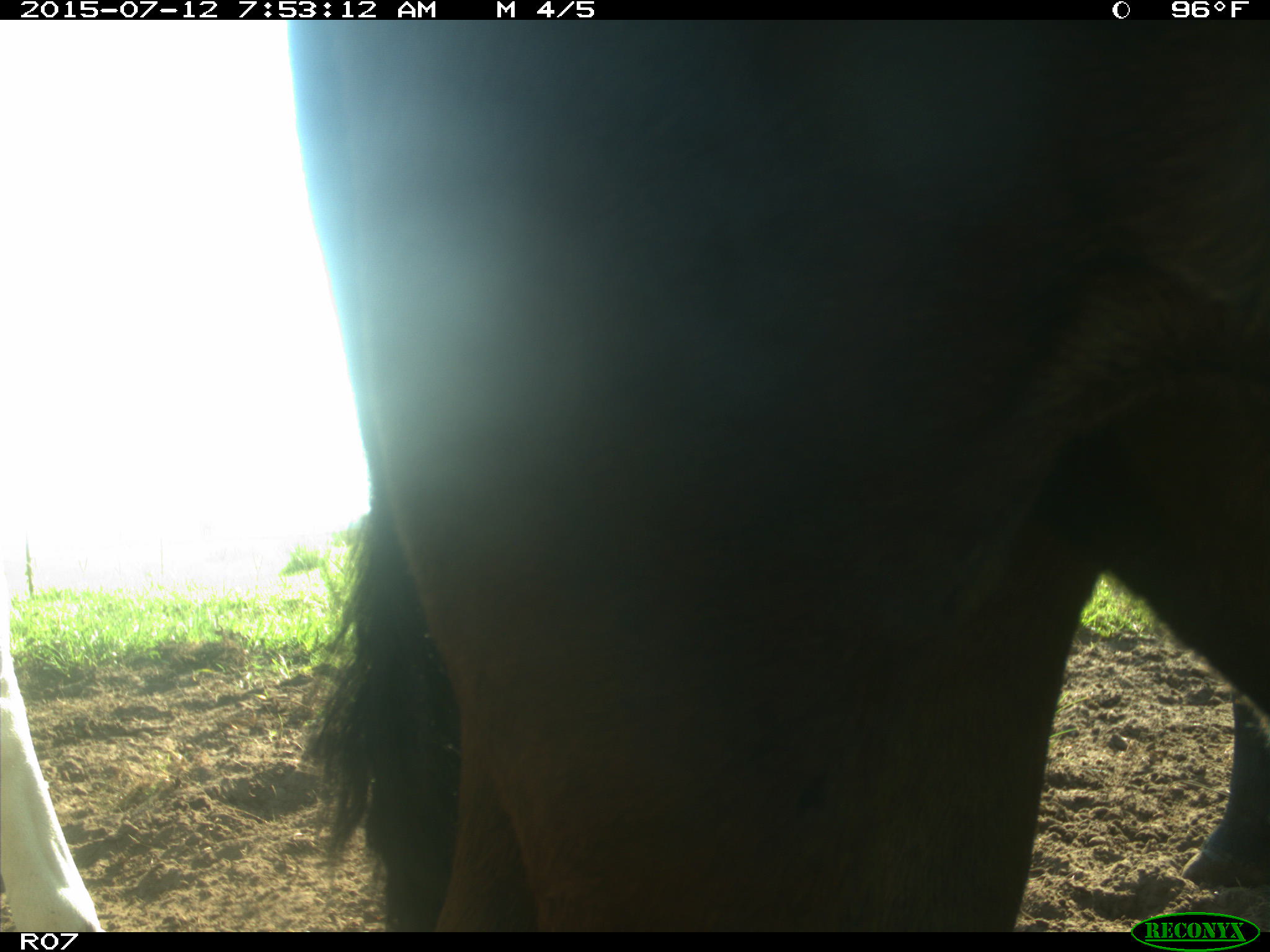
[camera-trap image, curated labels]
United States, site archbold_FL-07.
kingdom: Animalia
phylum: Chordata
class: Mammalia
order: Artiodactyla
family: Bovidae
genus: Bos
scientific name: Bos taurus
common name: domestic cow